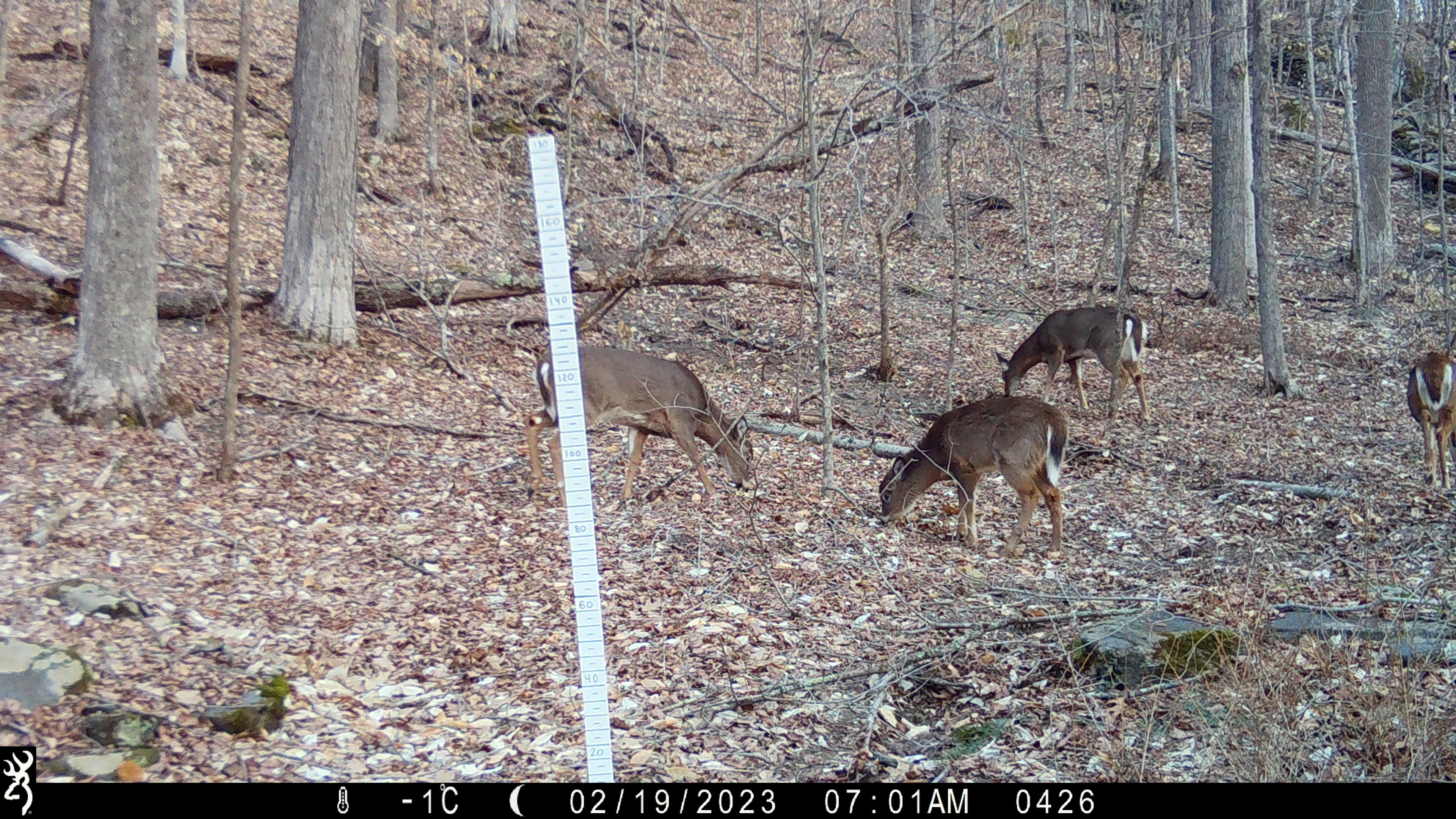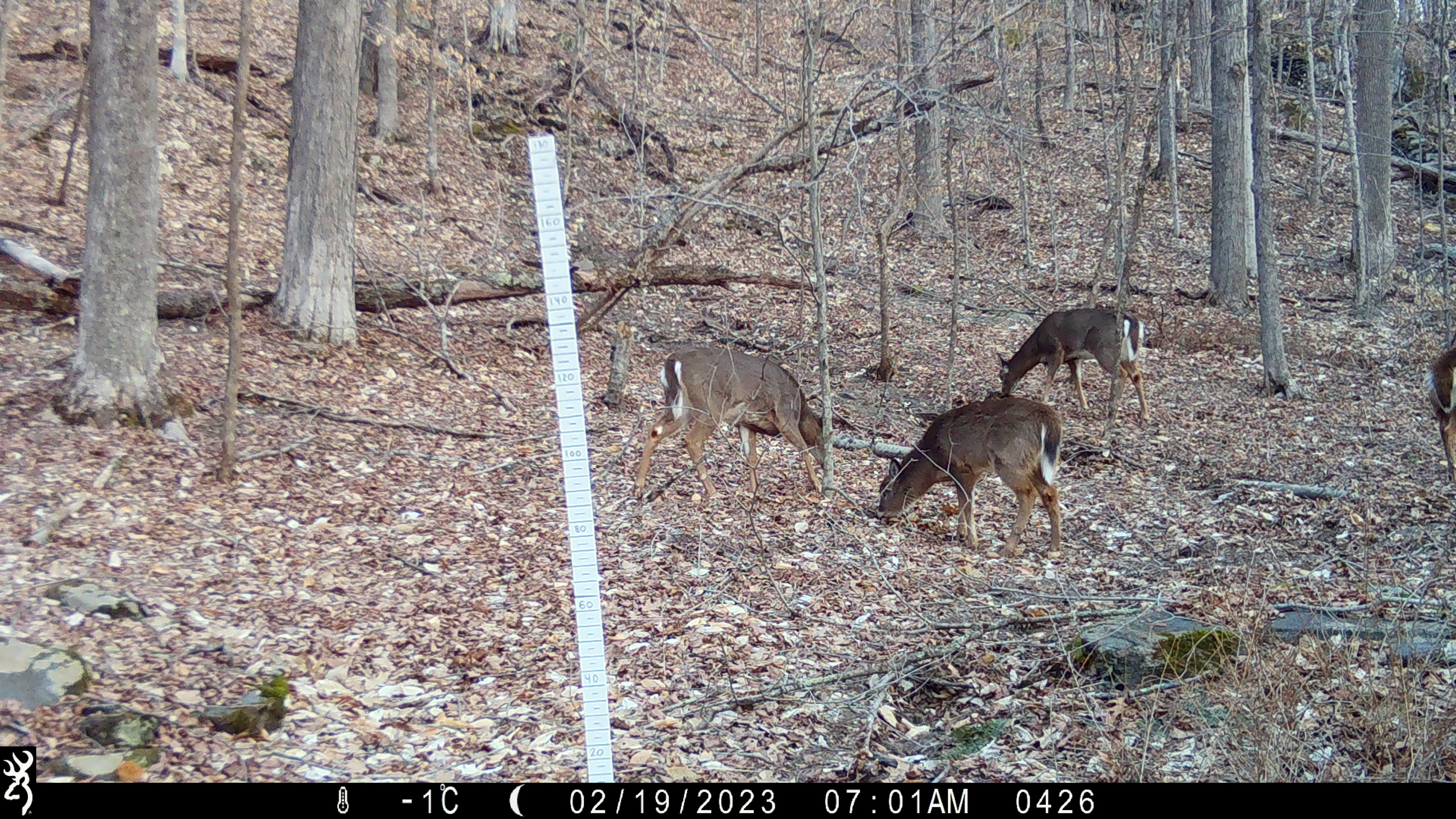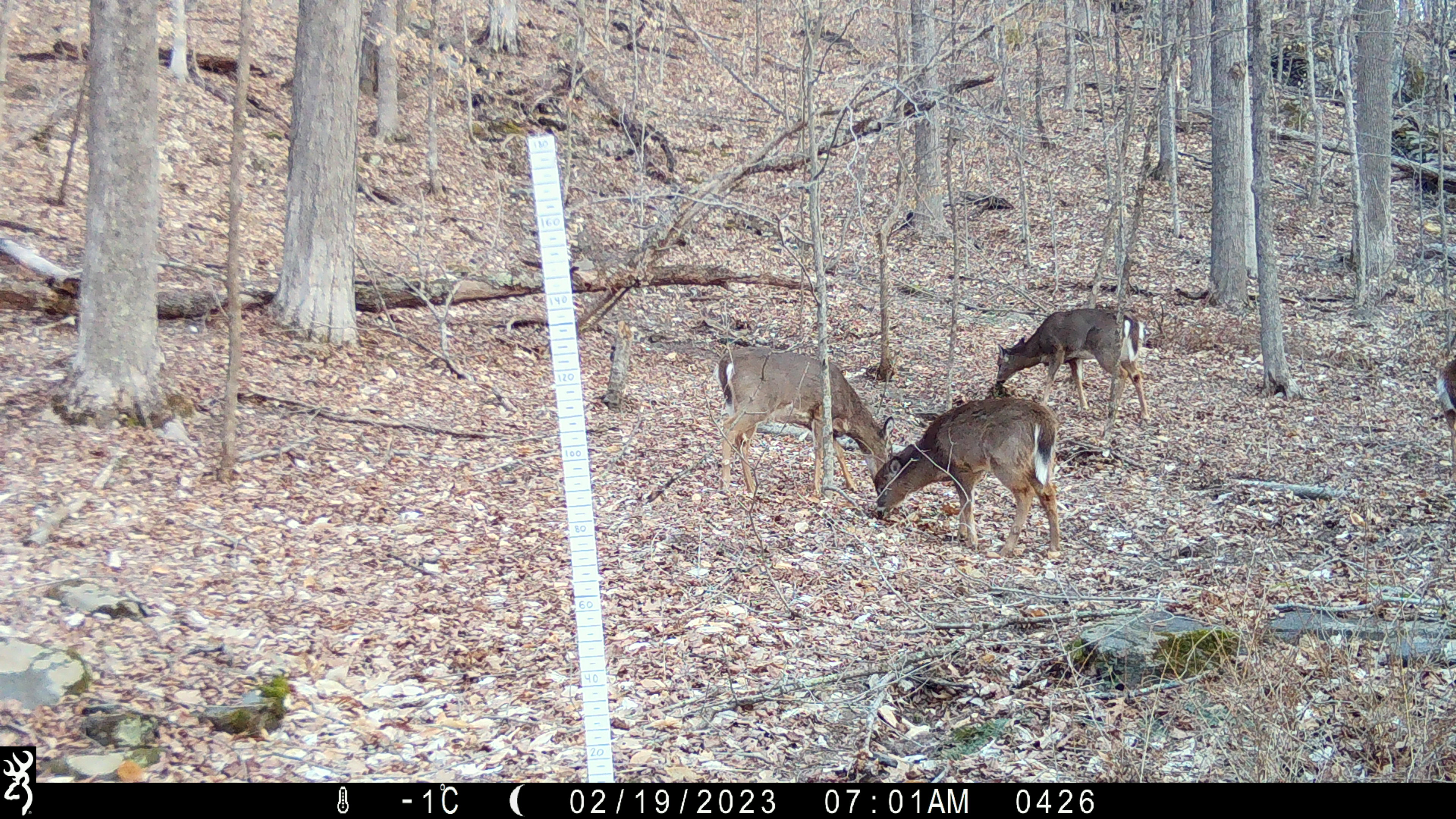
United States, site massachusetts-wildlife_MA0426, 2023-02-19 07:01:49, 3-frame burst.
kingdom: Animalia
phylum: Chordata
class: Mammalia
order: Artiodactyla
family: Cervidae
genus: Odocoileus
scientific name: Odocoileus virginianus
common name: white-tailed deer